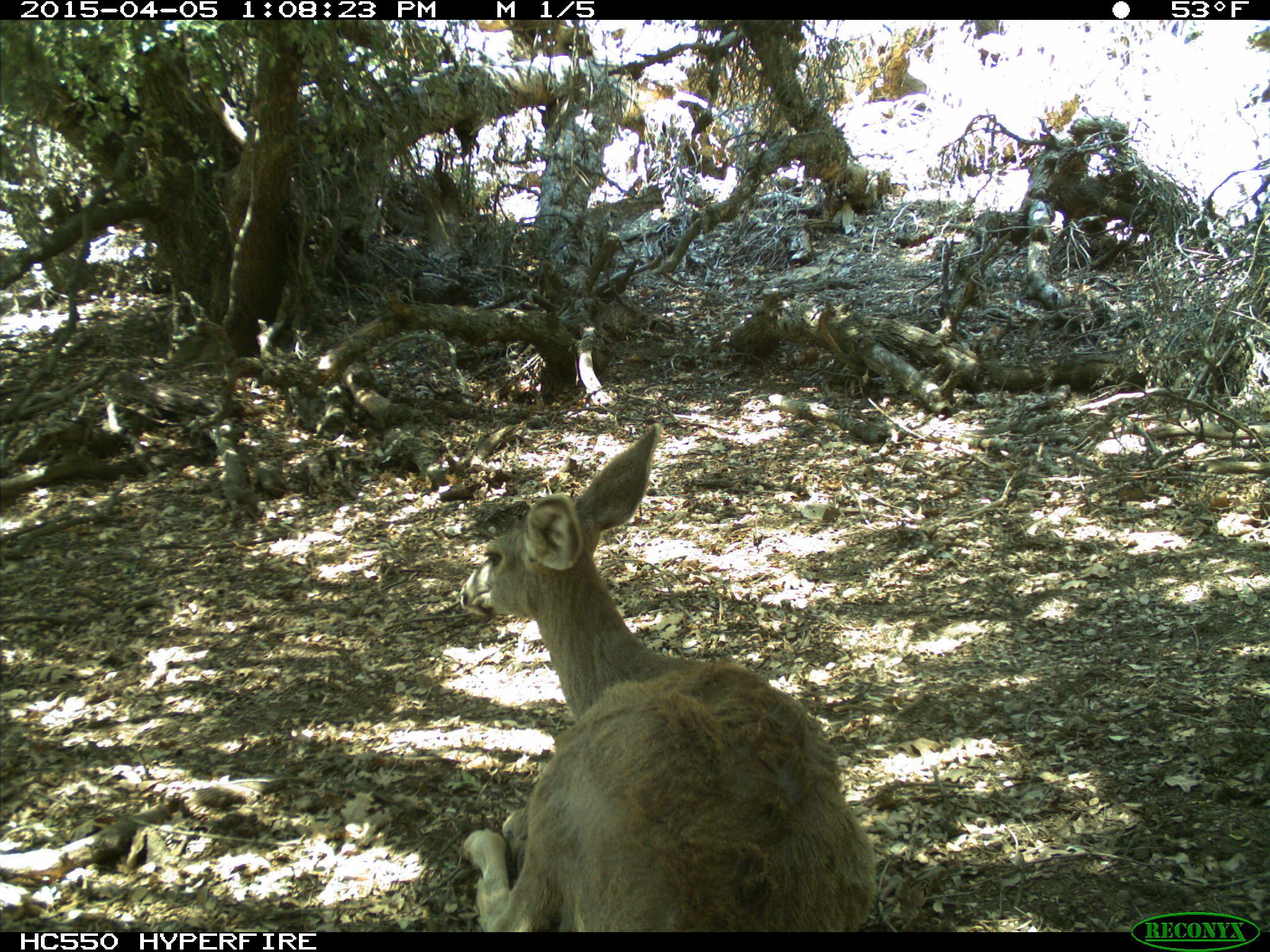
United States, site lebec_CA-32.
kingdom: Animalia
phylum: Chordata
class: Mammalia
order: Artiodactyla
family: Cervidae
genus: Odocoileus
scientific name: Odocoileus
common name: deer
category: unidentified deer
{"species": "unidentified deer (deer) (Odocoileus)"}